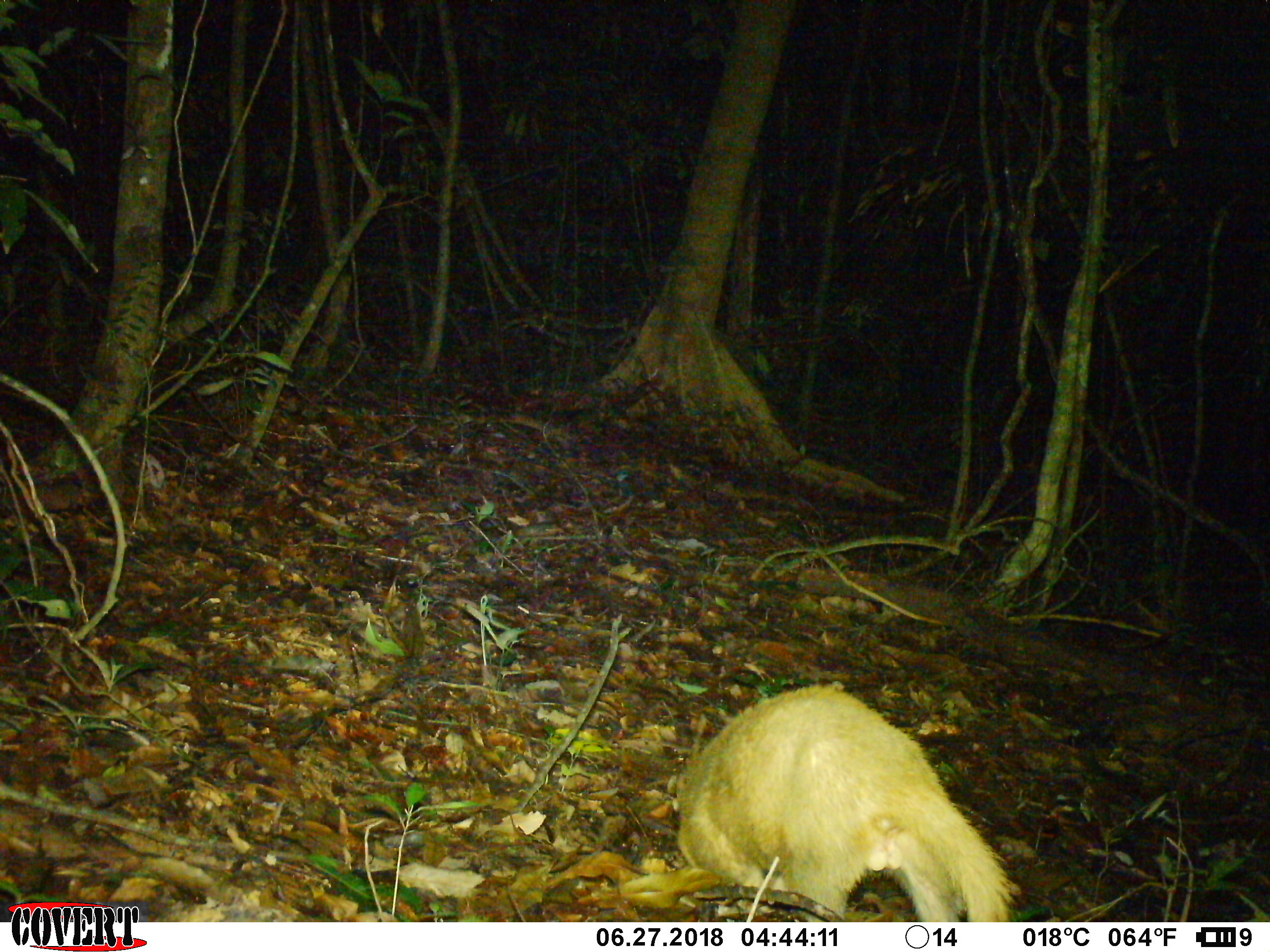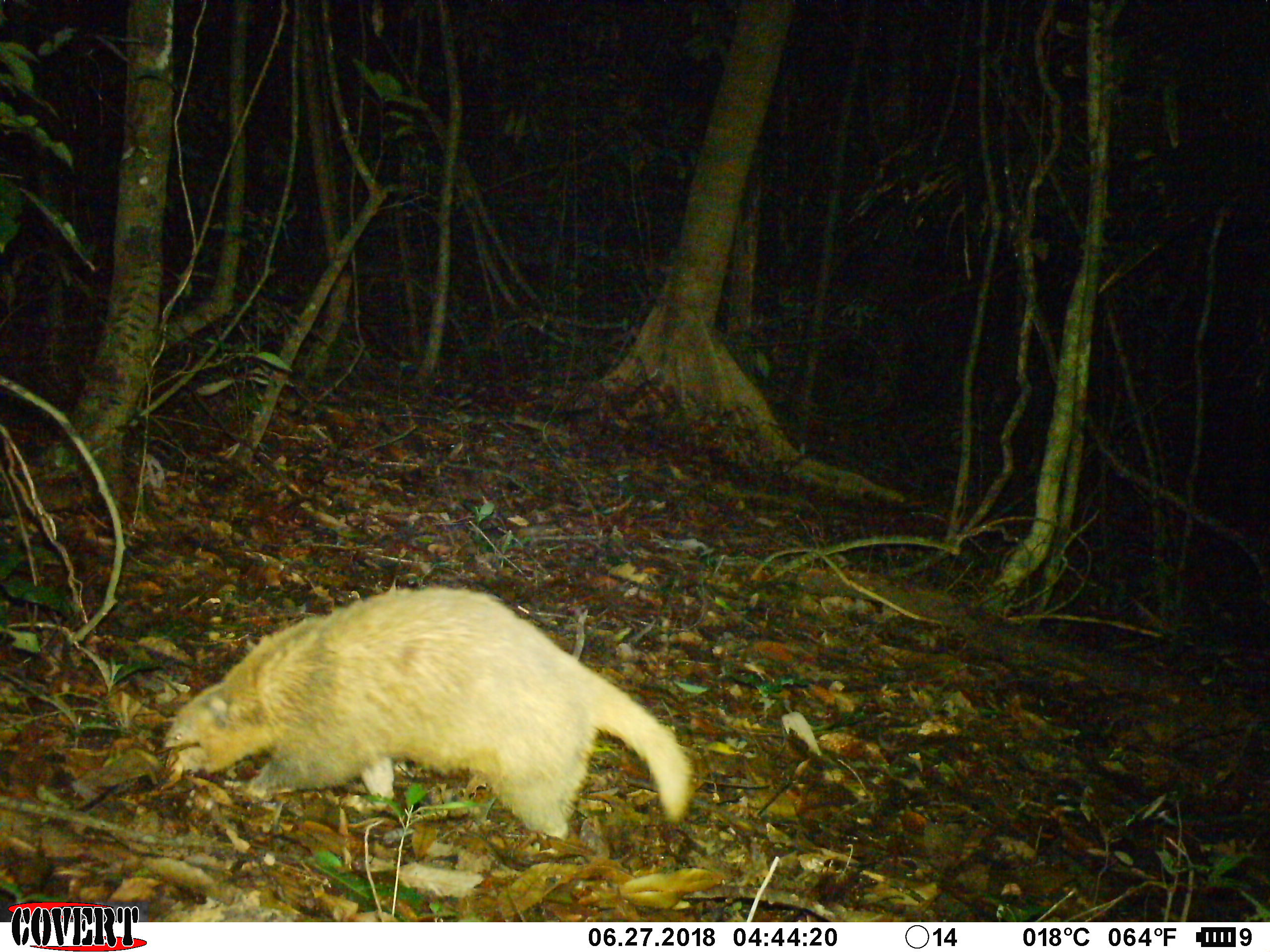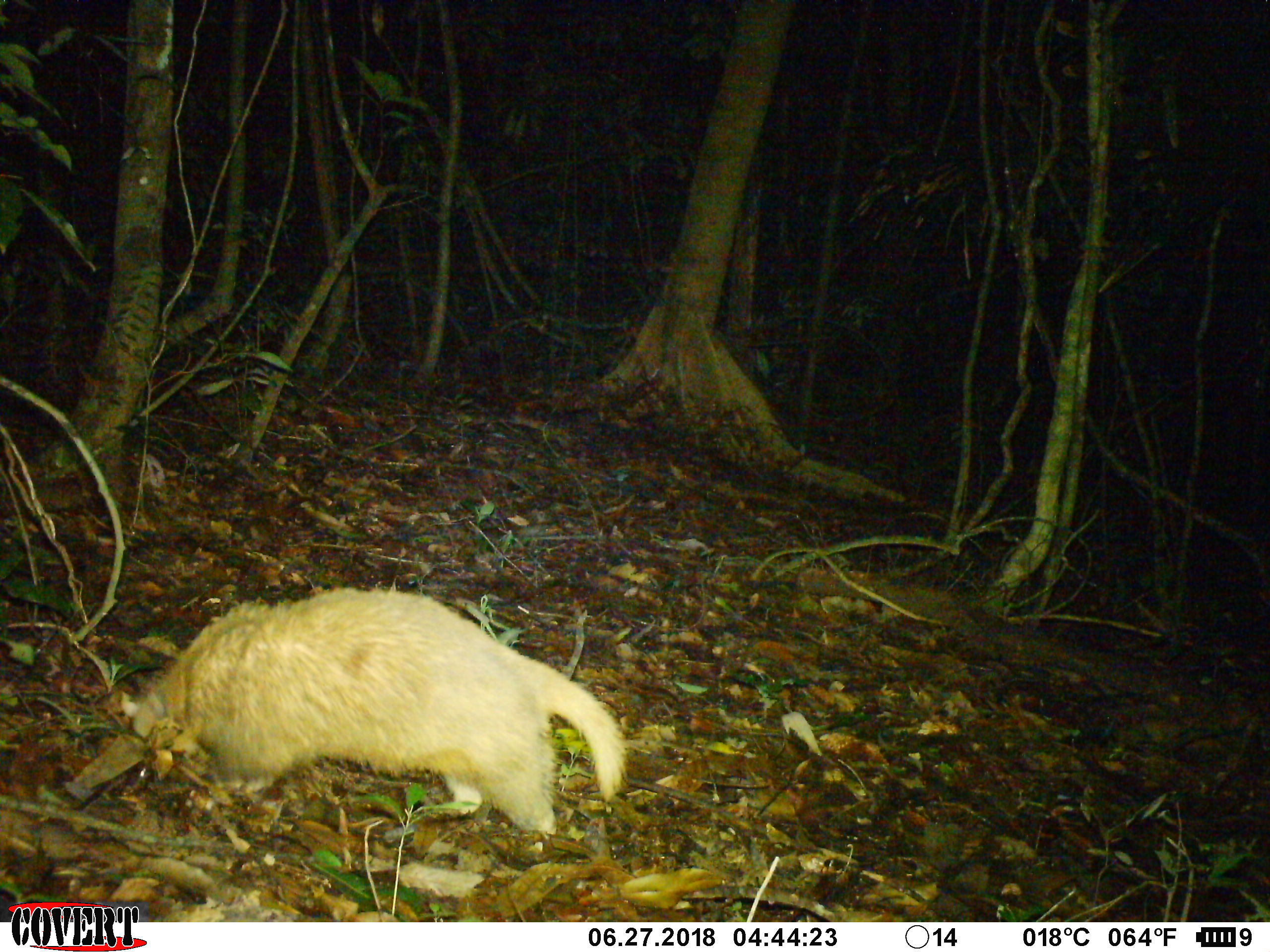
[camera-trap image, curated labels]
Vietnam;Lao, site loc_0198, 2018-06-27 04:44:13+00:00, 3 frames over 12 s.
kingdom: Animalia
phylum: Chordata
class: Mammalia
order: Carnivora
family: Mustelidae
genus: Arctonyx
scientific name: Arctonyx collaris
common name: hog badger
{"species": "hog badger (Arctonyx collaris)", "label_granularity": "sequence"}